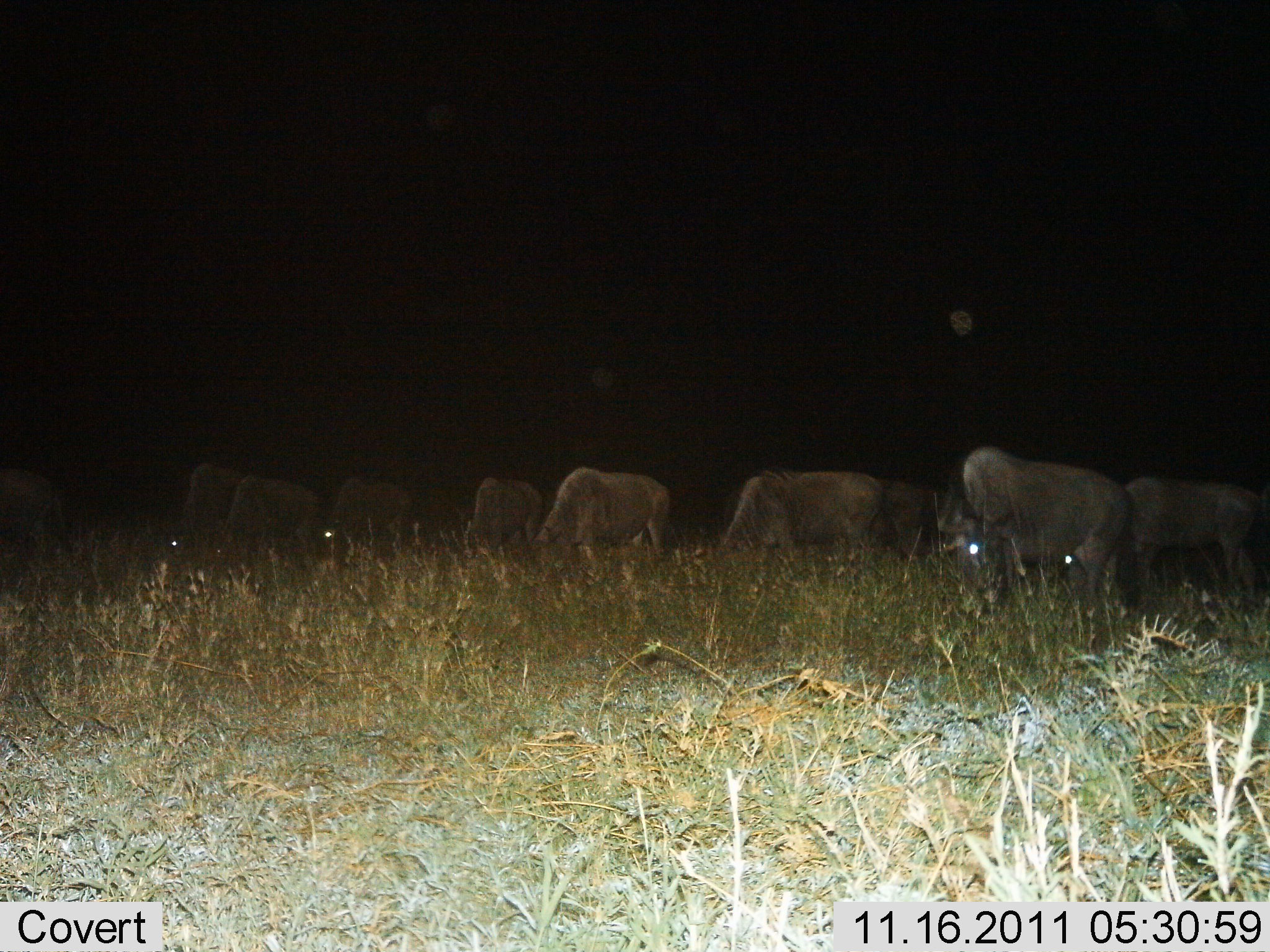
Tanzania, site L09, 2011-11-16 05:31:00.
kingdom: Animalia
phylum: Chordata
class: Mammalia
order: Artiodactyla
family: Bovidae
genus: Connochaetes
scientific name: Connochaetes taurinus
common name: blue wildebeest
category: wildebeest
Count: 10.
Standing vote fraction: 40%.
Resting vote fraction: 0%.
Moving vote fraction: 30%.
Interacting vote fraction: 0%.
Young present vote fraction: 0%.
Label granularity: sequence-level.